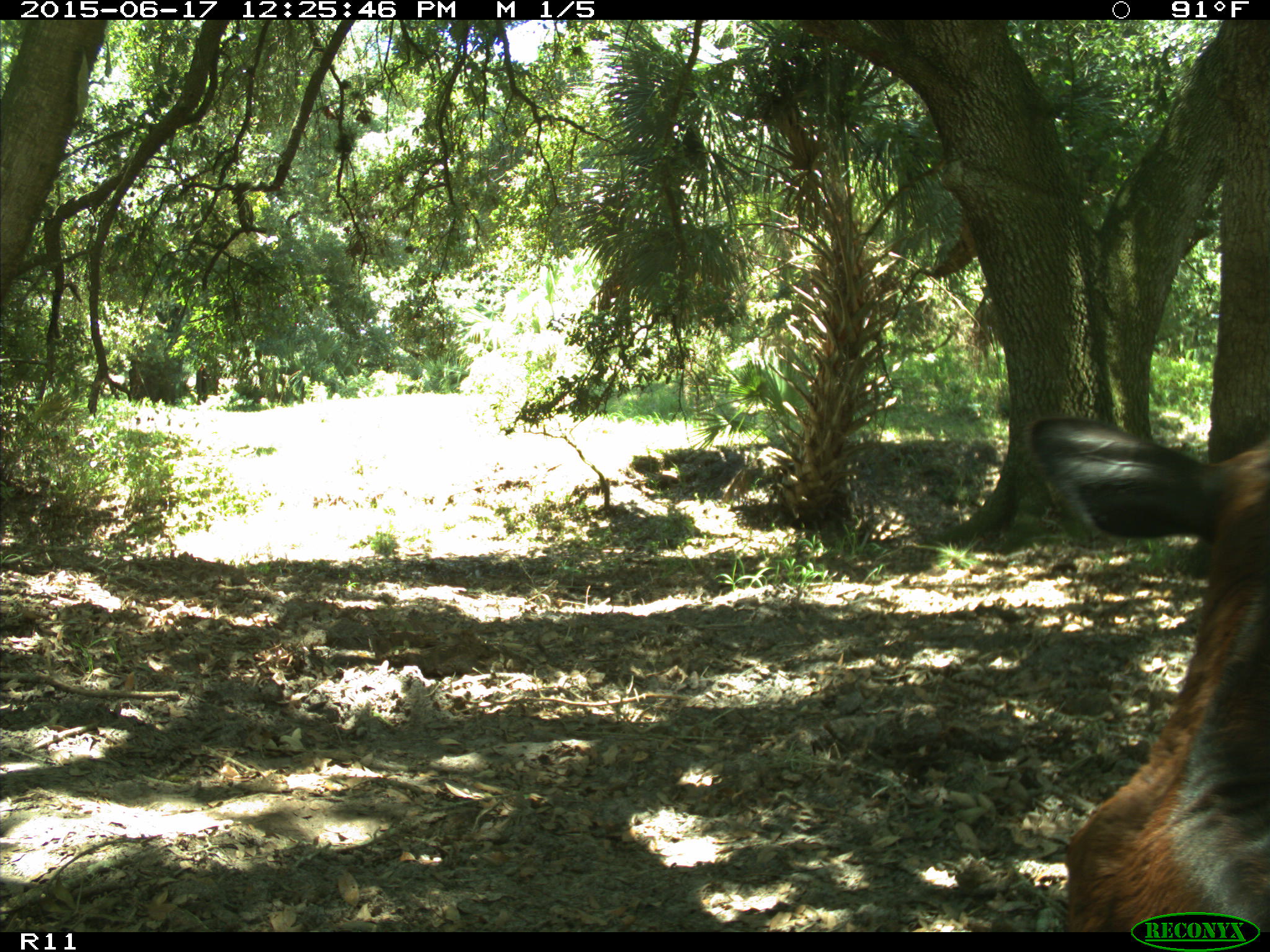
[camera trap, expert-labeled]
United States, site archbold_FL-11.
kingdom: Animalia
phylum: Chordata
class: Mammalia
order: Artiodactyla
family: Bovidae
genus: Bos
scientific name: Bos taurus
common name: domestic cow